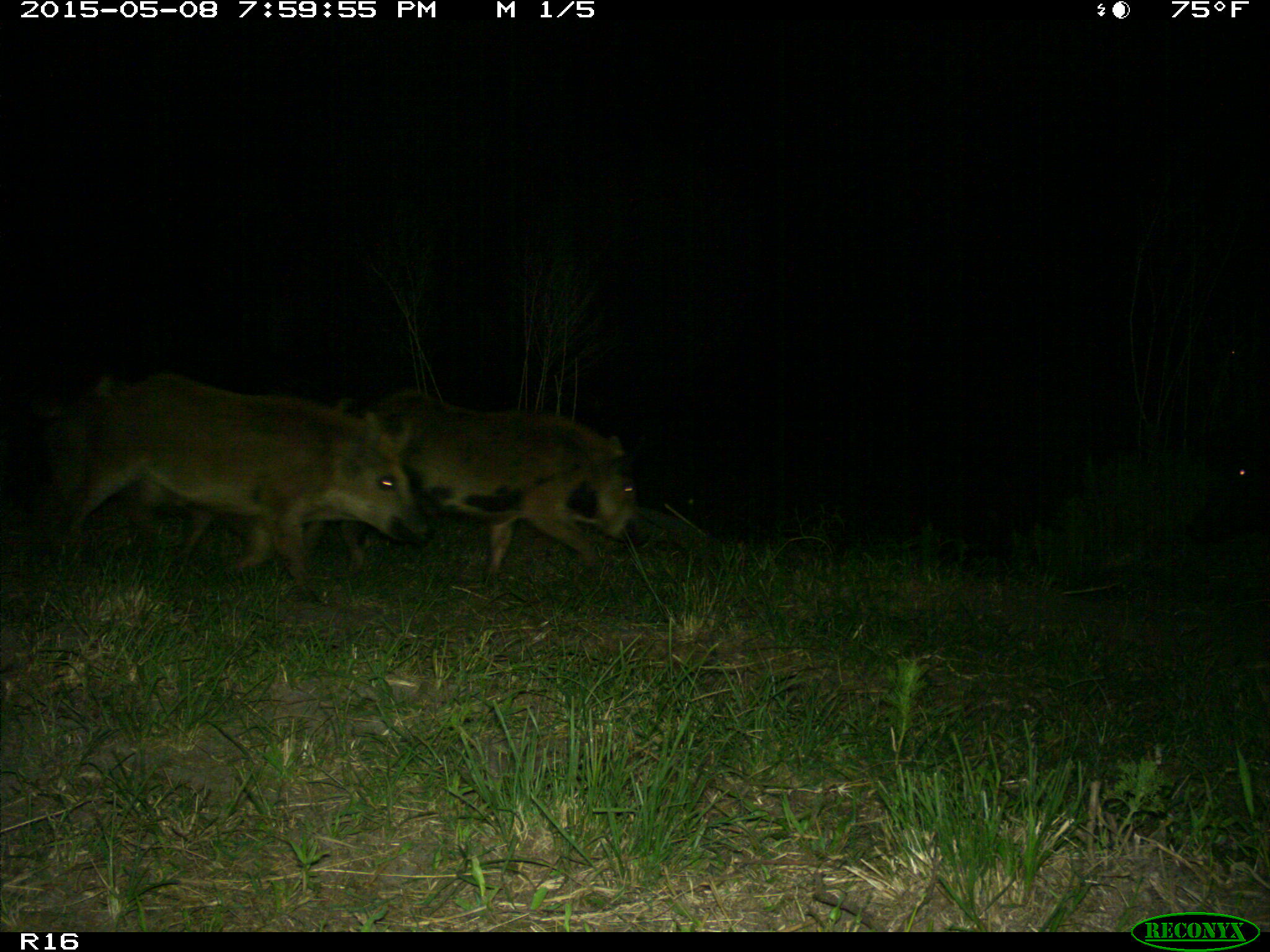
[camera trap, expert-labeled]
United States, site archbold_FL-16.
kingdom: Animalia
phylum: Chordata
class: Mammalia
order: Artiodactyla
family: Suidae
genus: Sus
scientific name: Sus scrofa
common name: wild boar